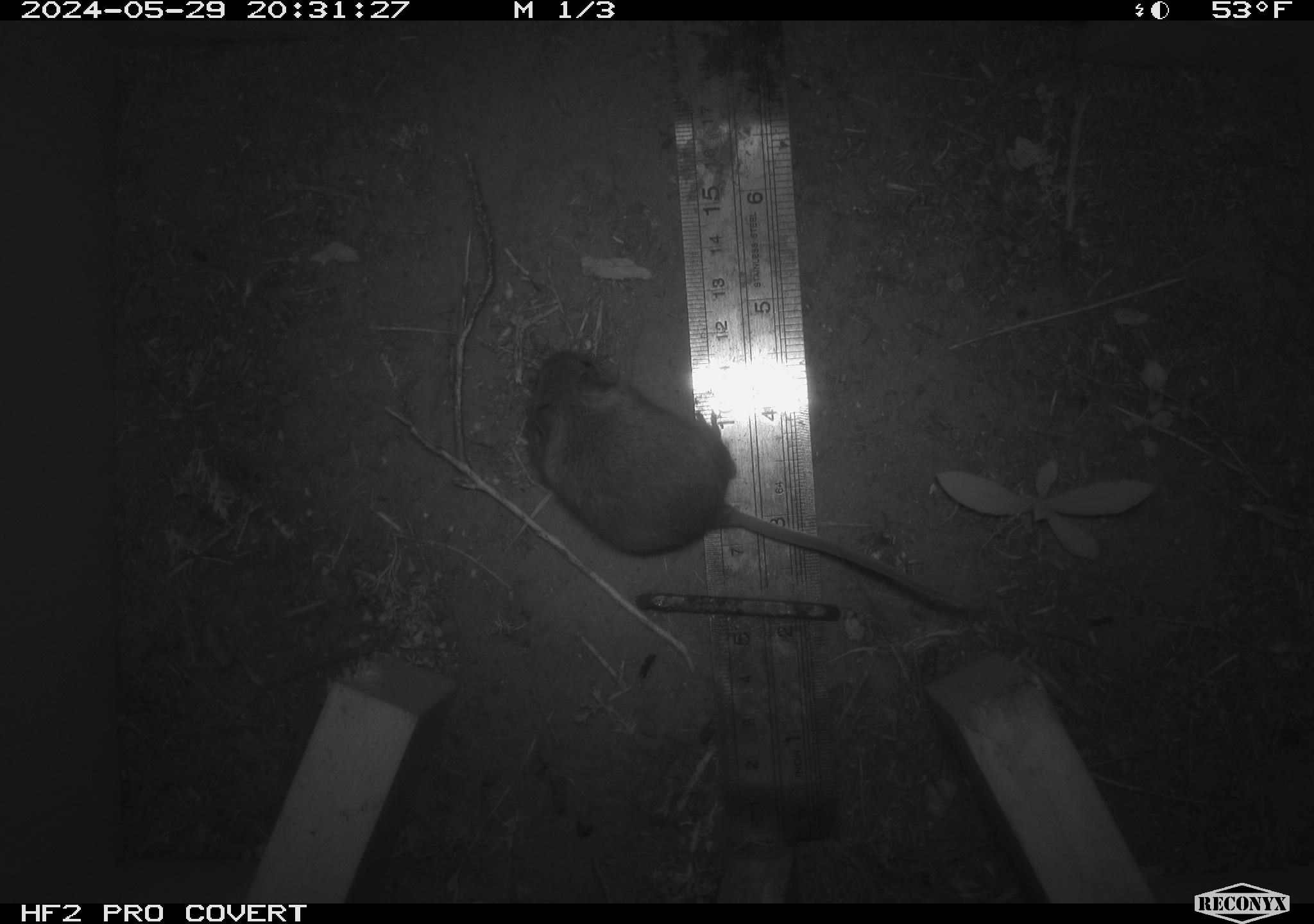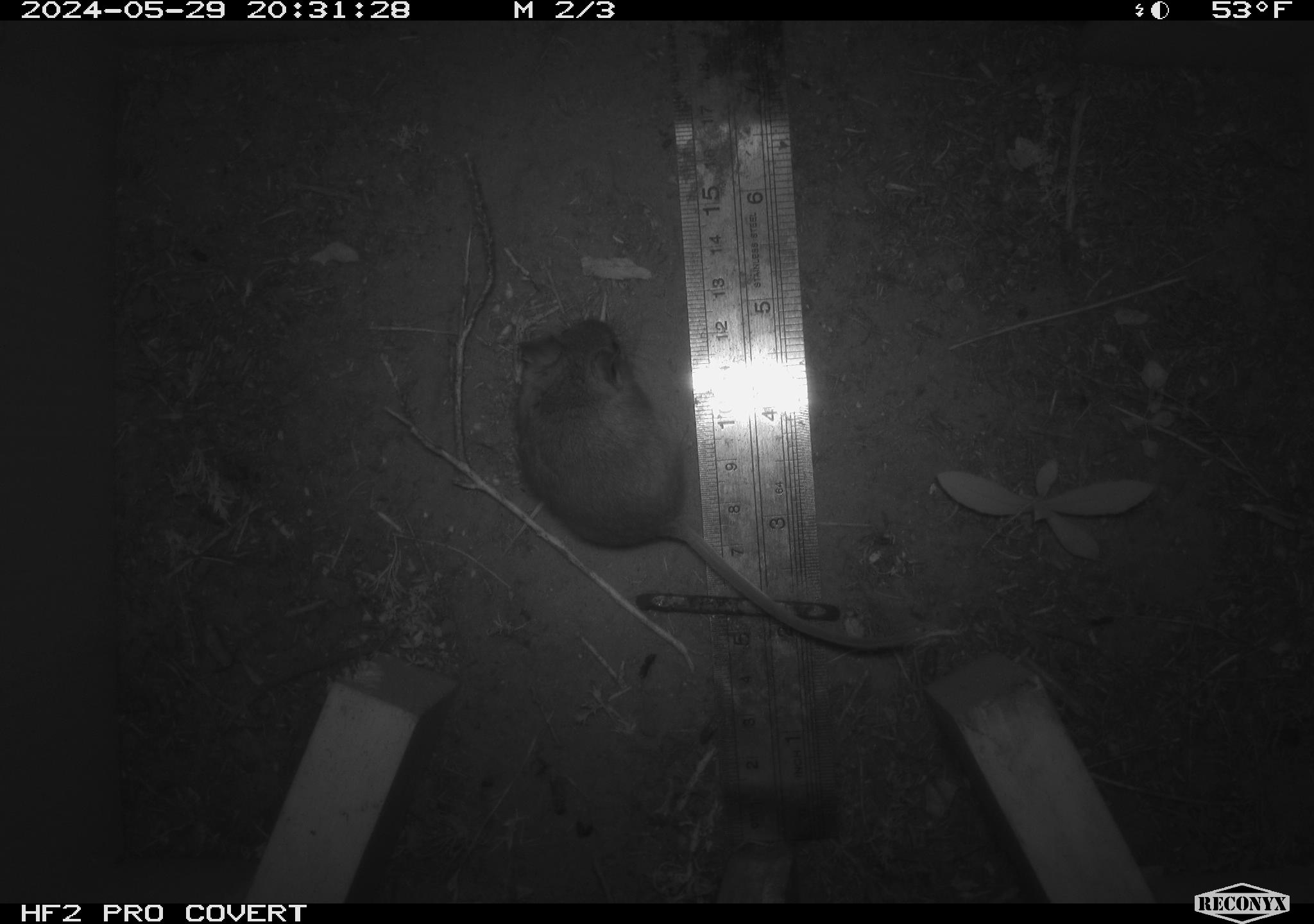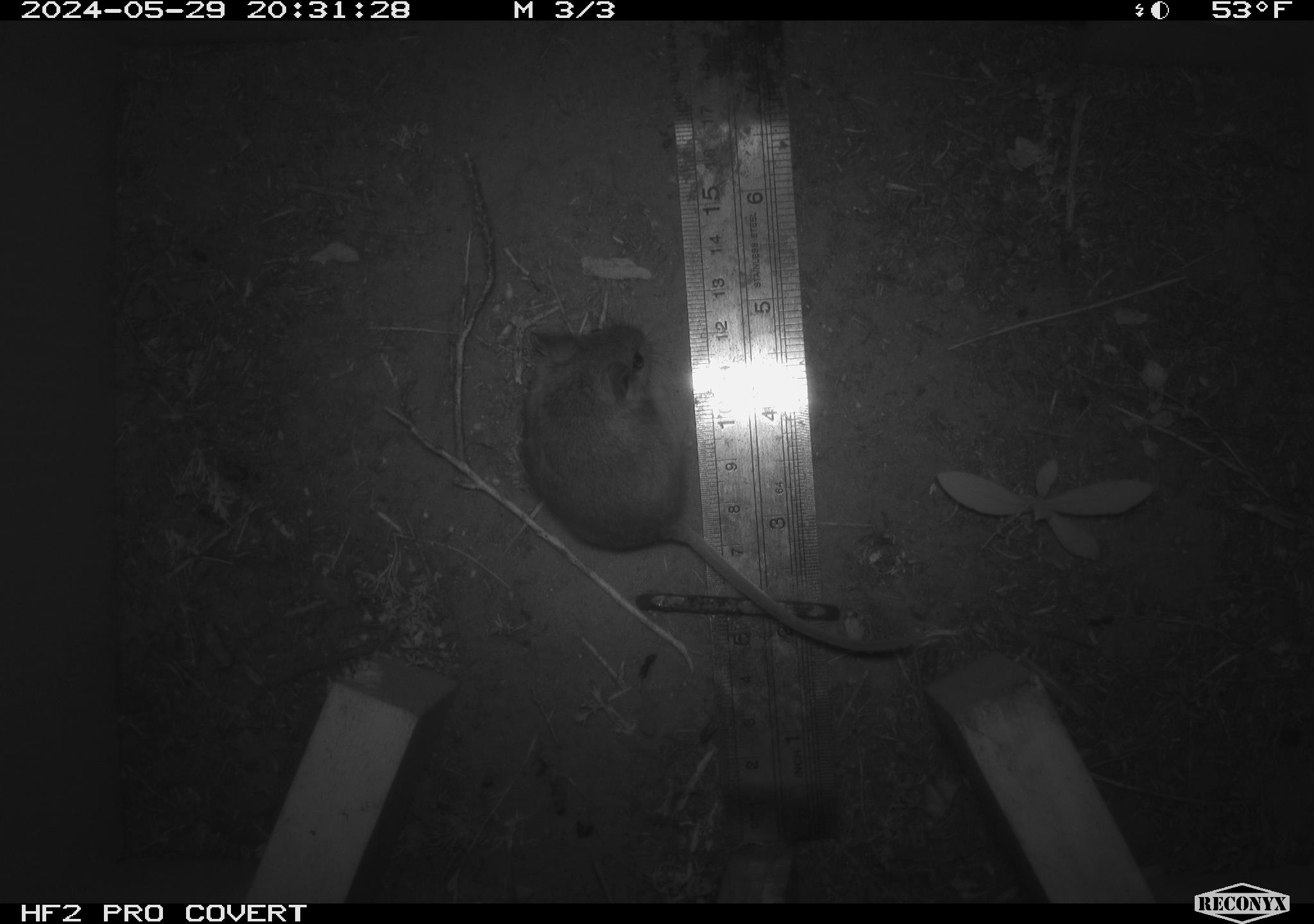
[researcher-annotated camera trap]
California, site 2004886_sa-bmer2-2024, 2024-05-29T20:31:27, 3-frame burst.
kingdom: Animalia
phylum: Chordata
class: Mammalia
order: Rodentia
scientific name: Rodentia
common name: mouse species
Mouse species (Rodentia).